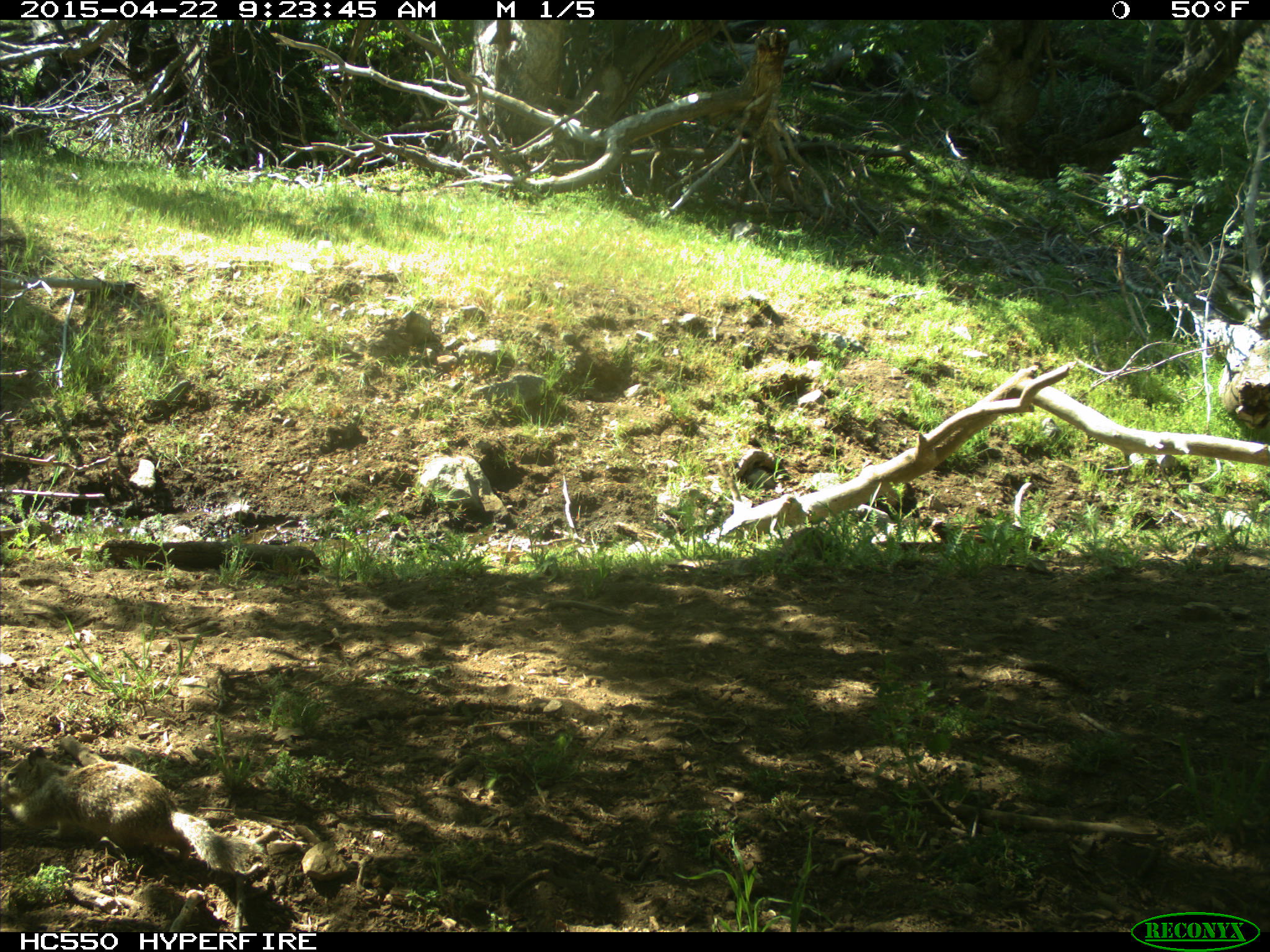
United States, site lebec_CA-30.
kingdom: Animalia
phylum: Chordata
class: Mammalia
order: Rodentia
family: Sciuridae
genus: Otospermophilus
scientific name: Otospermophilus beecheyi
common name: california ground squirrel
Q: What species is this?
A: Otospermophilus beecheyi (california ground squirrel).